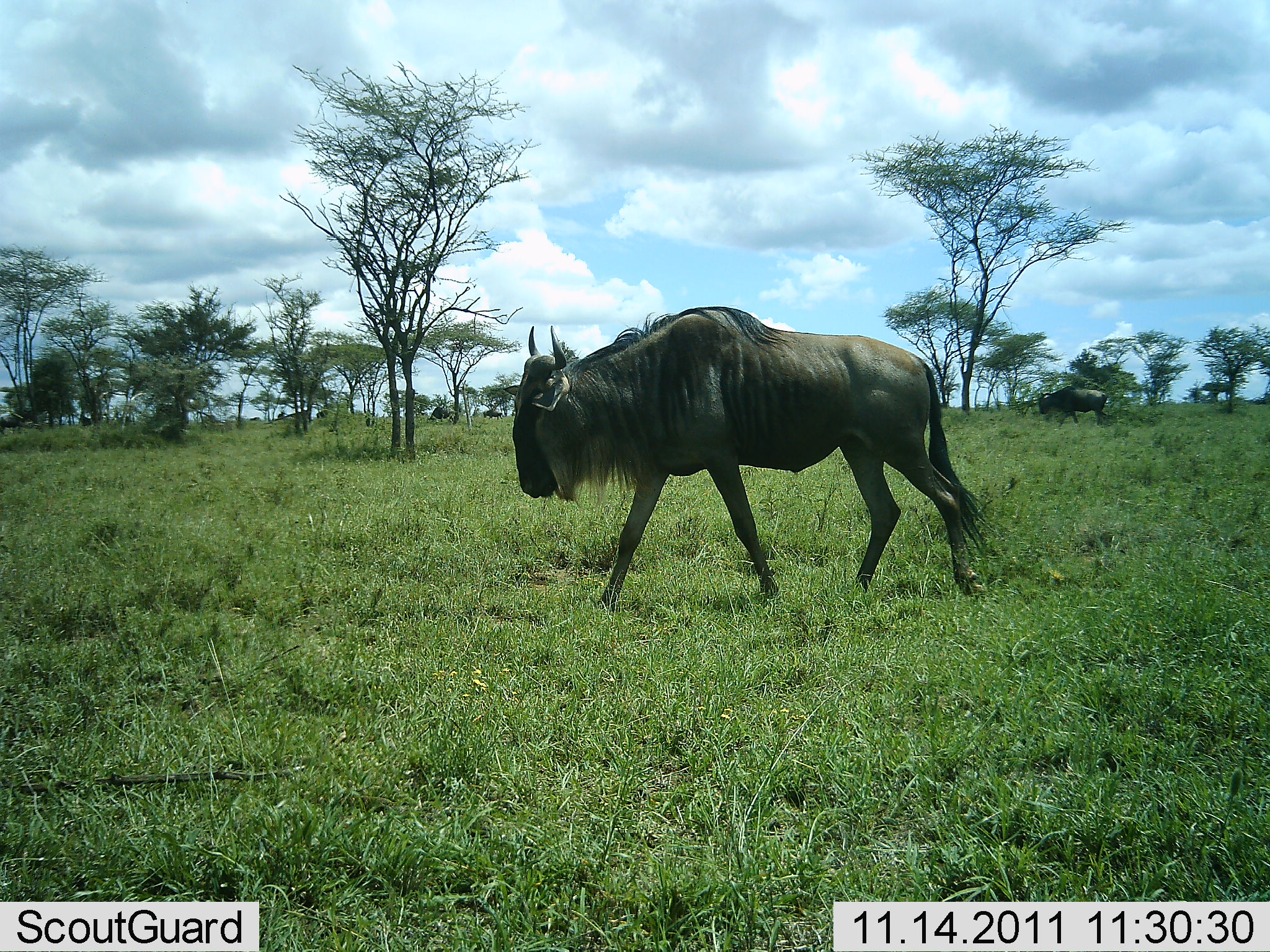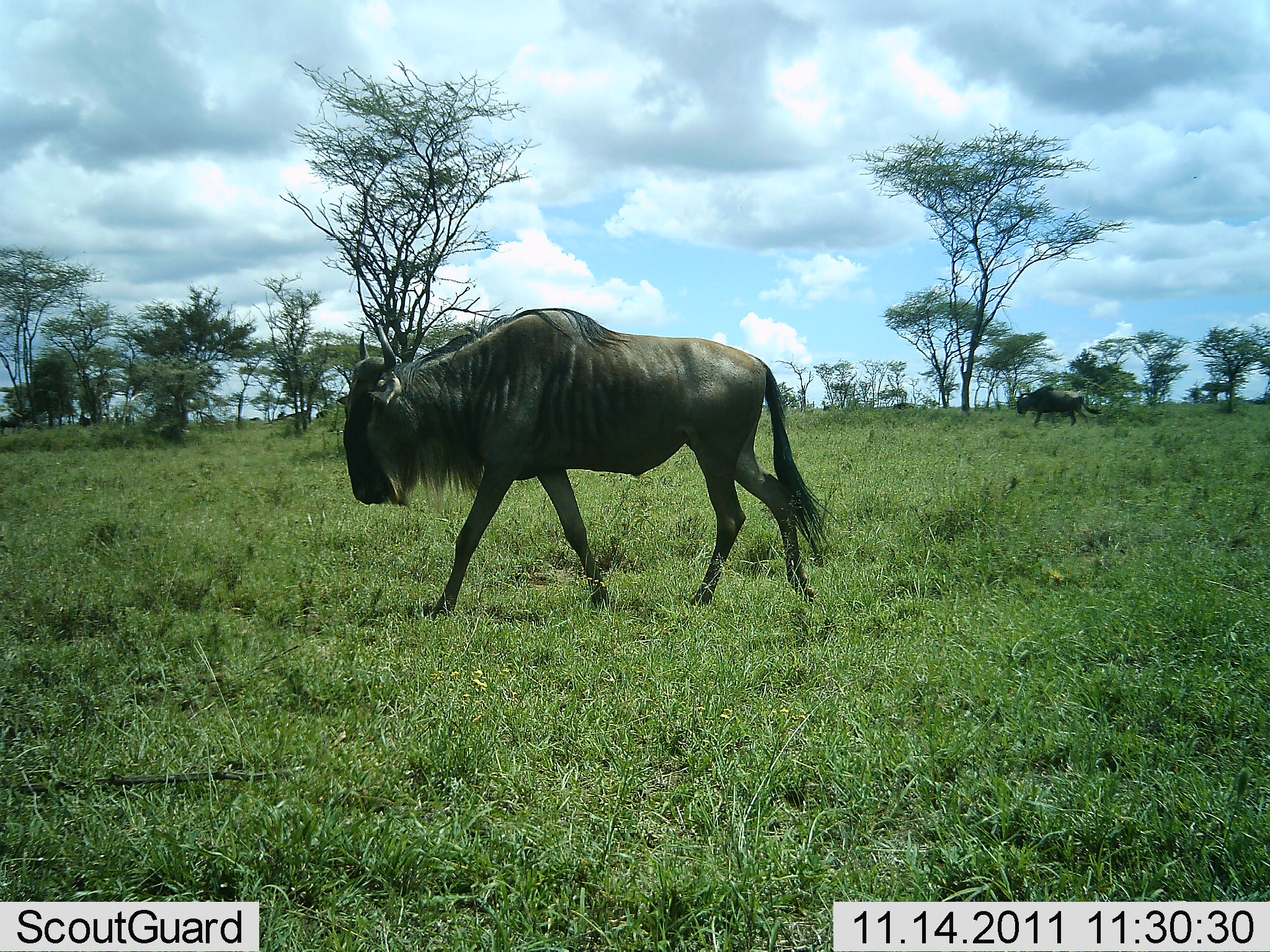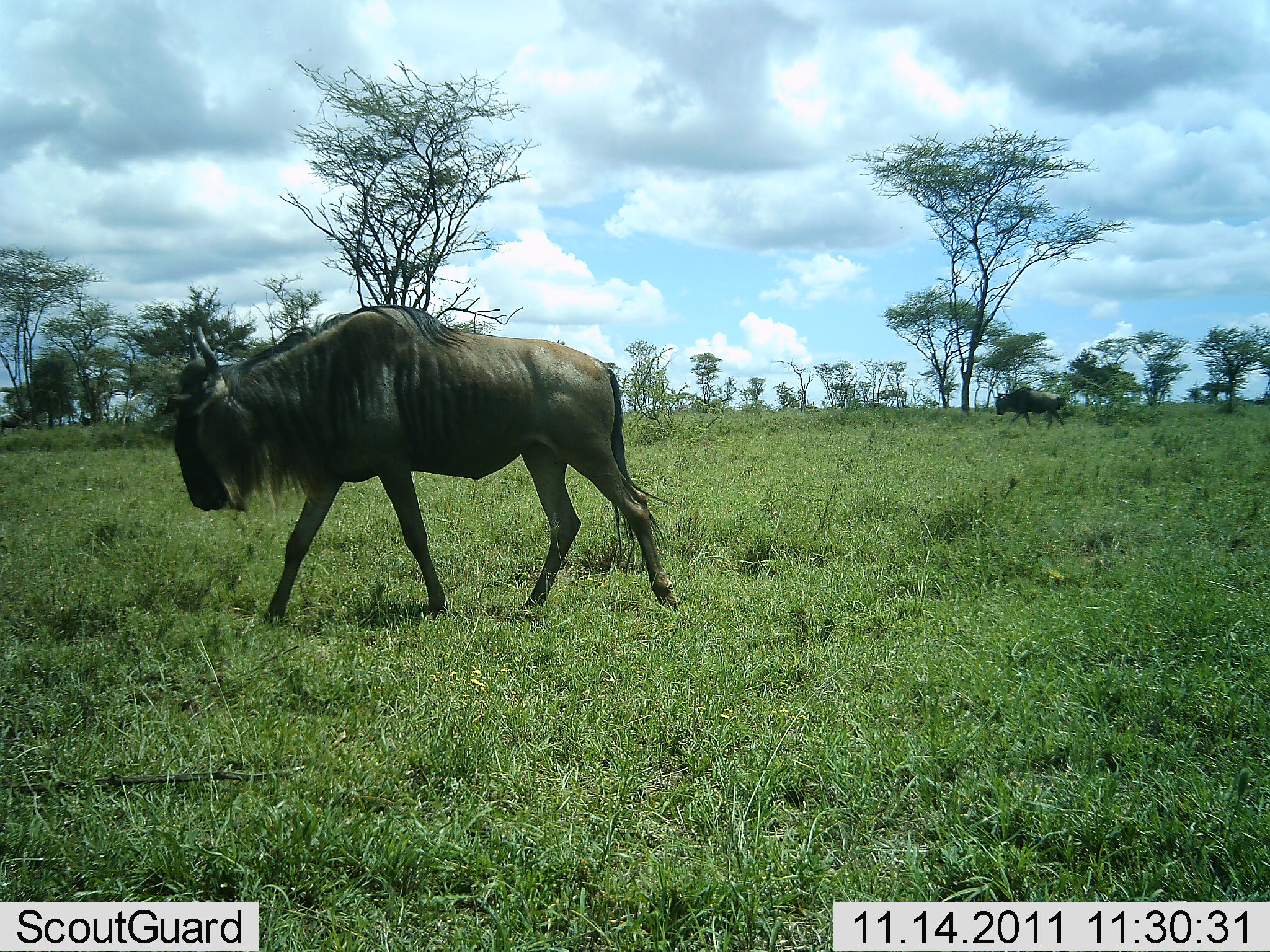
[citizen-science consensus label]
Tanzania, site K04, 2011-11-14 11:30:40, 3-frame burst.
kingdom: Animalia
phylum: Chordata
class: Mammalia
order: Artiodactyla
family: Bovidae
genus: Connochaetes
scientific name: Connochaetes taurinus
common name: blue wildebeest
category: wildebeest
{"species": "wildebeest (blue wildebeest) (Connochaetes taurinus)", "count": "2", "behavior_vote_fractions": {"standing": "8%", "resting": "0%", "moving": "92%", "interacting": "0%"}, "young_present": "0%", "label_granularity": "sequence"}